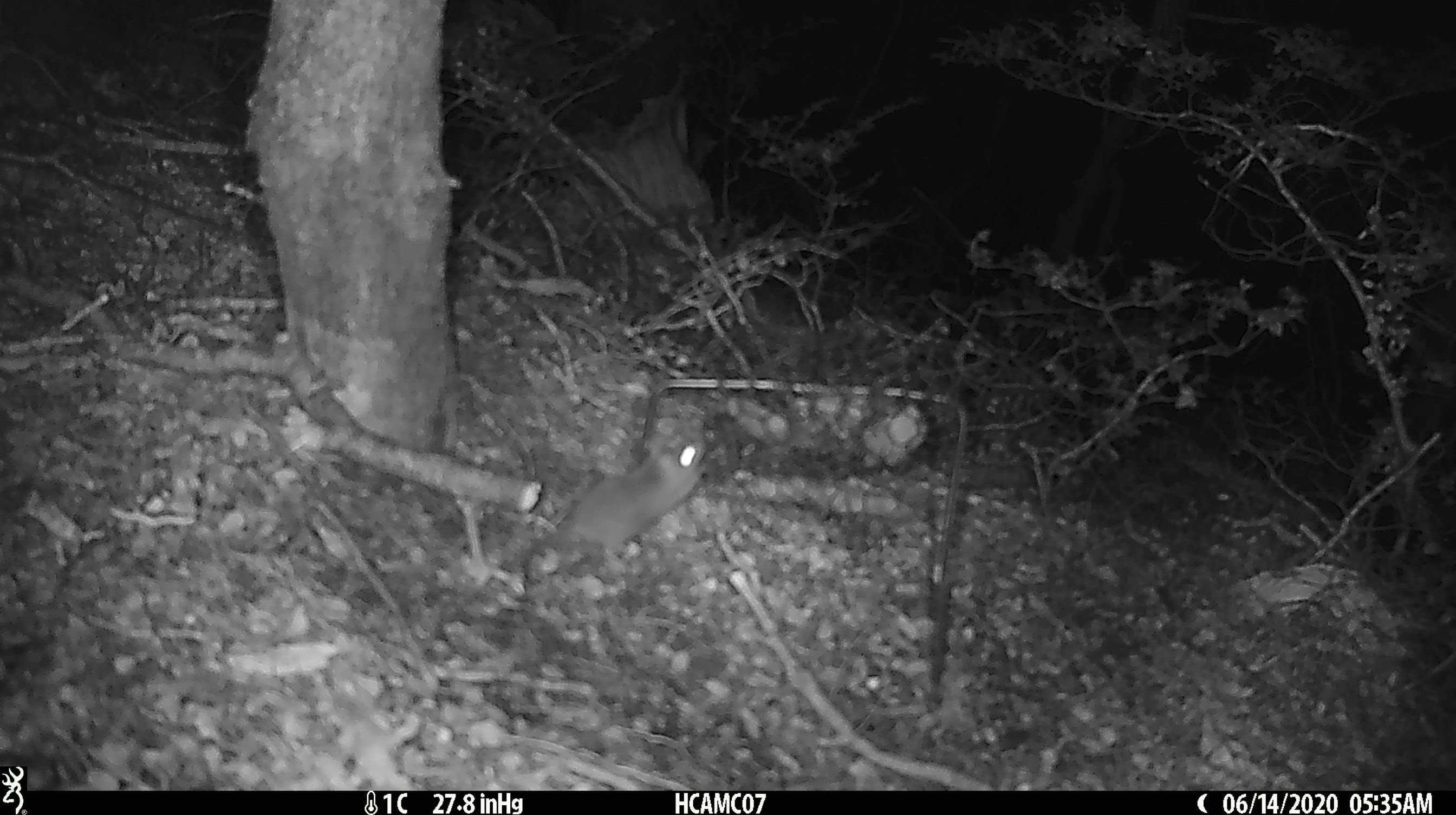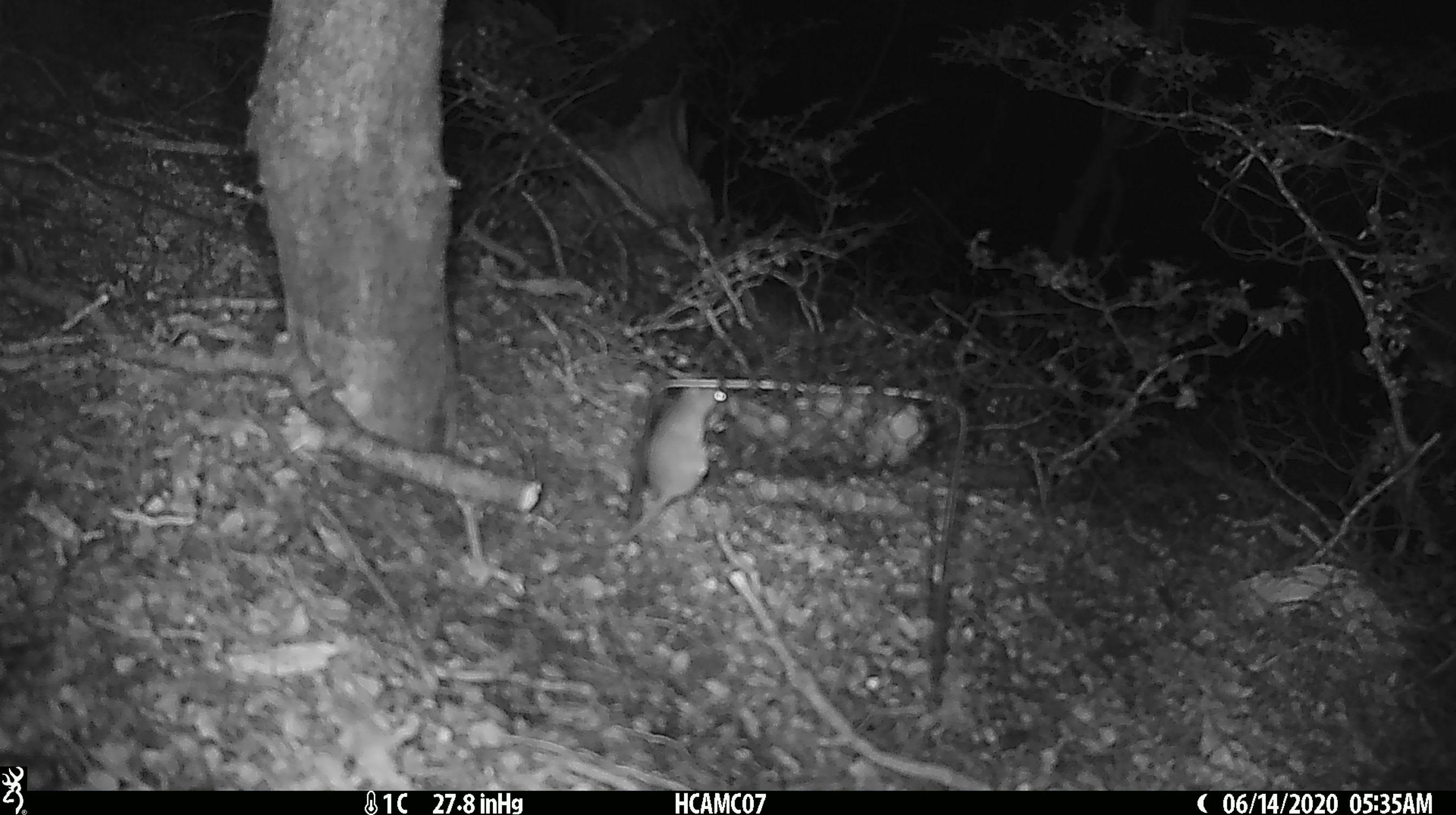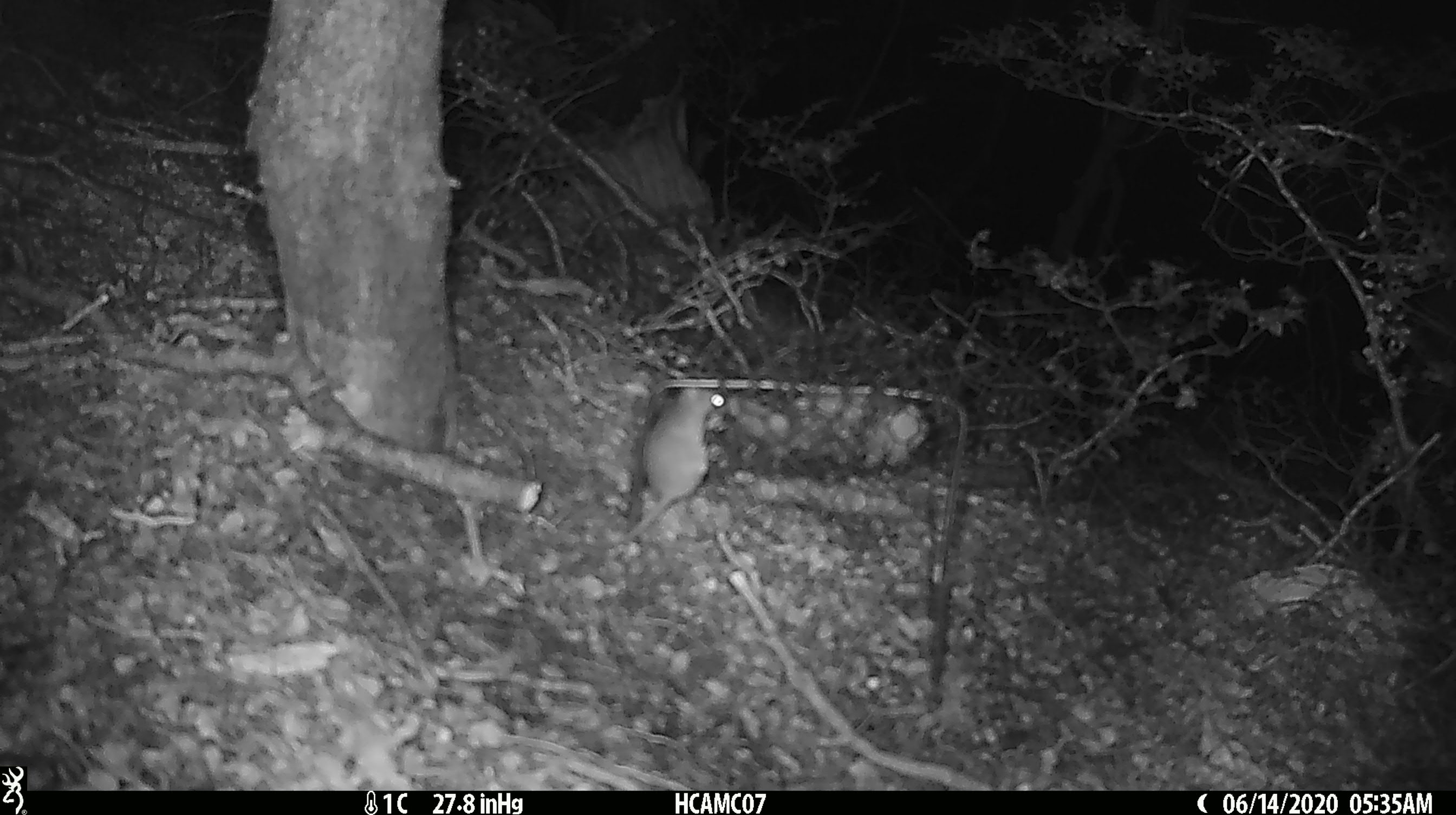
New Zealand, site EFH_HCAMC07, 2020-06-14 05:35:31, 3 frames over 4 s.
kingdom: Animalia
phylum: Chordata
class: Mammalia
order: Rodentia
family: Muridae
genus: Mus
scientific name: Mus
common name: mouse